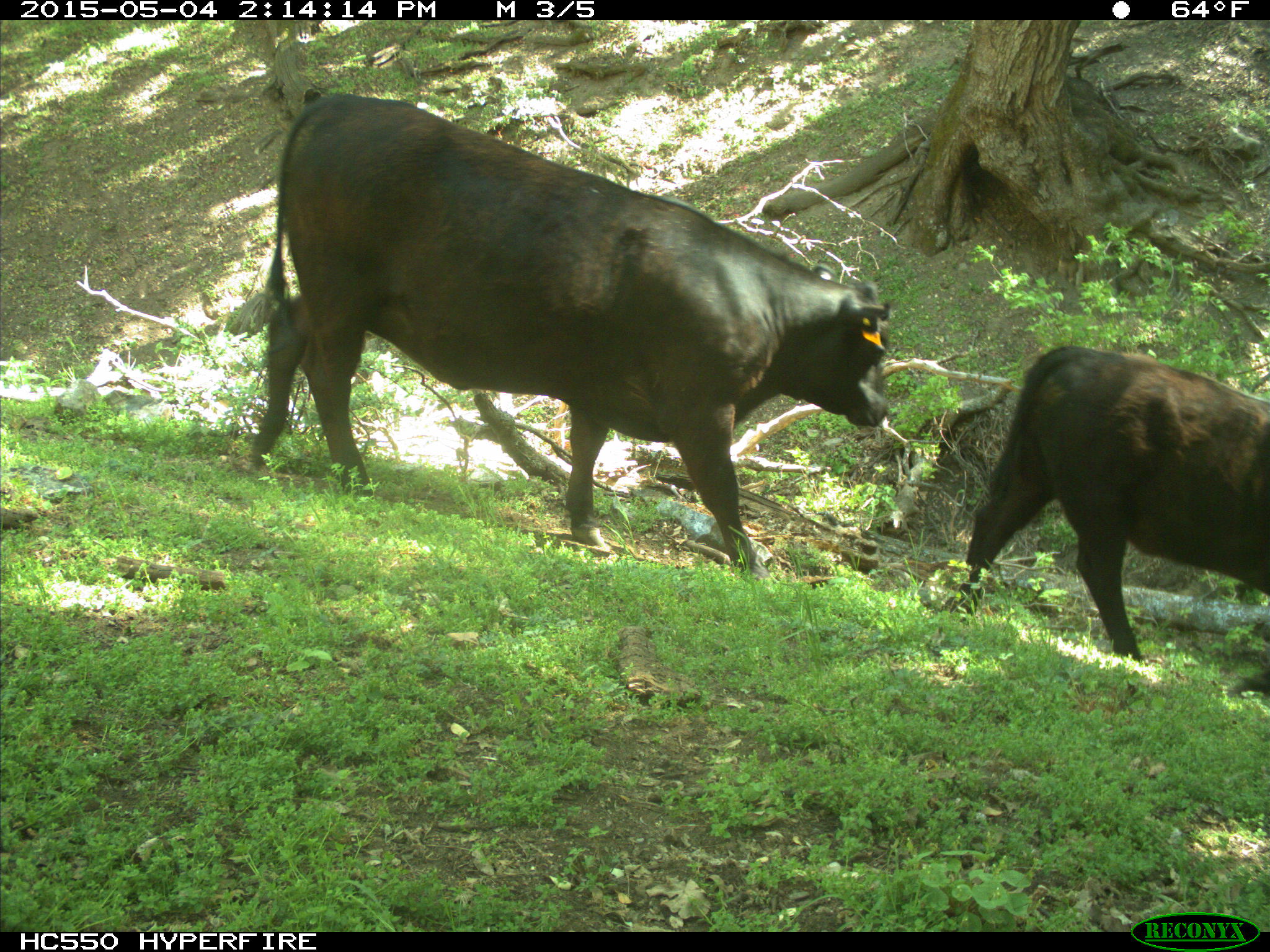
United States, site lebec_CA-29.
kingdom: Animalia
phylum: Chordata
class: Mammalia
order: Artiodactyla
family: Bovidae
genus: Bos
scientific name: Bos taurus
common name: domestic cow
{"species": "Bos taurus (domestic cow)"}